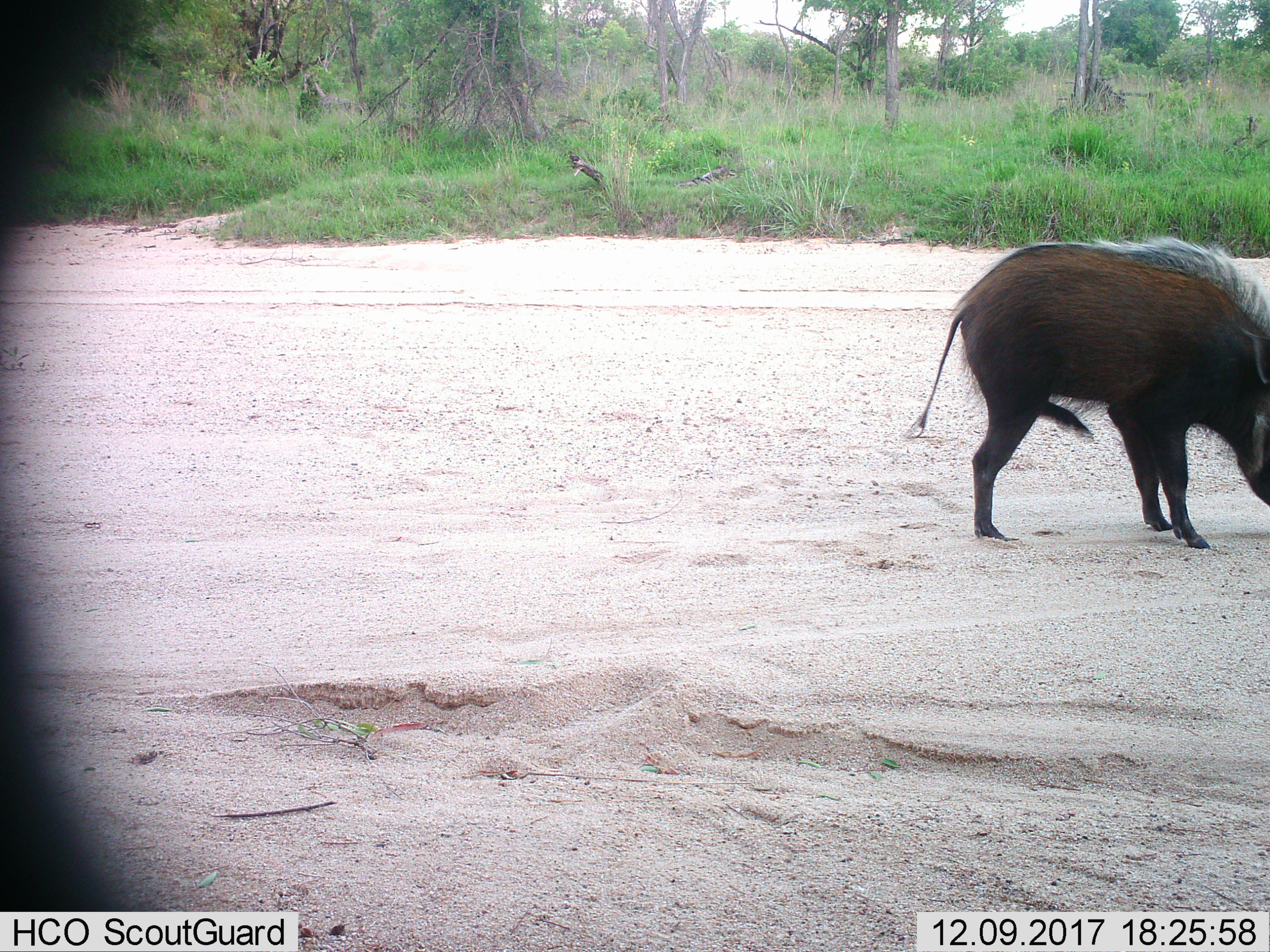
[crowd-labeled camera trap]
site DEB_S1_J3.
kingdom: Animalia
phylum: Chordata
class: Mammalia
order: Artiodactyla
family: Suidae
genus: Potamochoerus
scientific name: Potamochoerus larvatus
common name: bushpig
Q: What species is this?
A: Bushpig (Potamochoerus larvatus).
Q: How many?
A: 1.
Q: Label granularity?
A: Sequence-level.